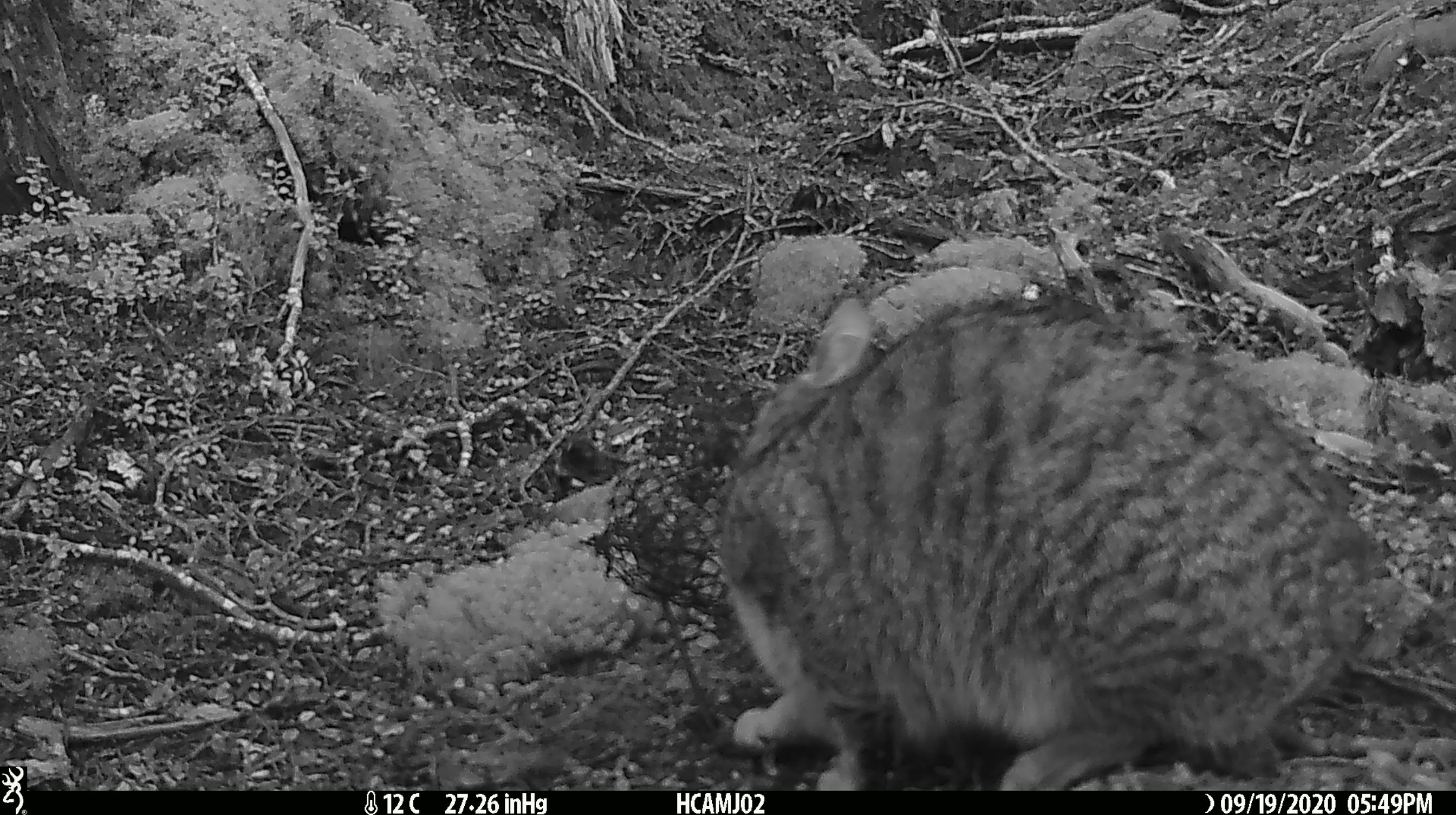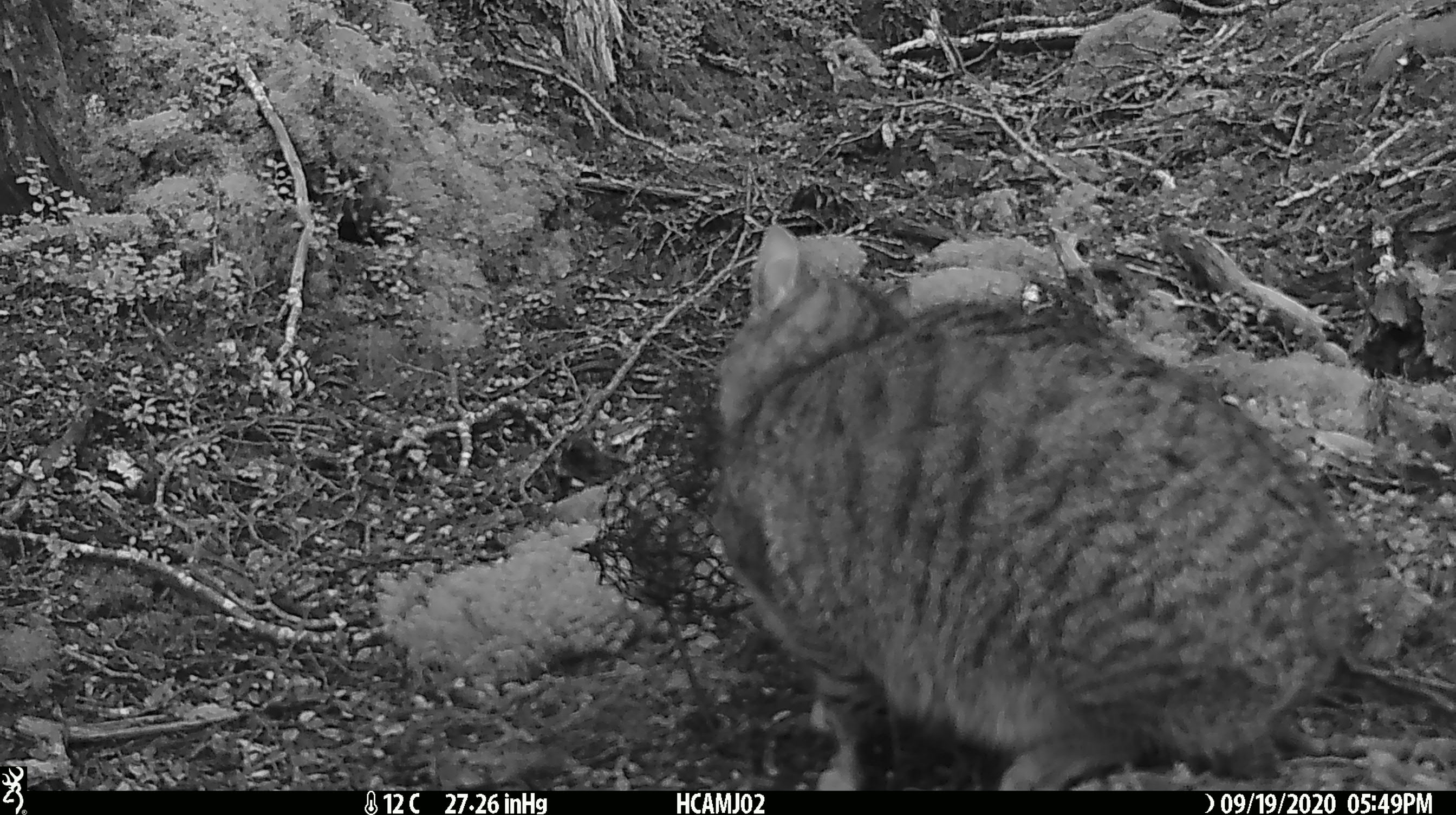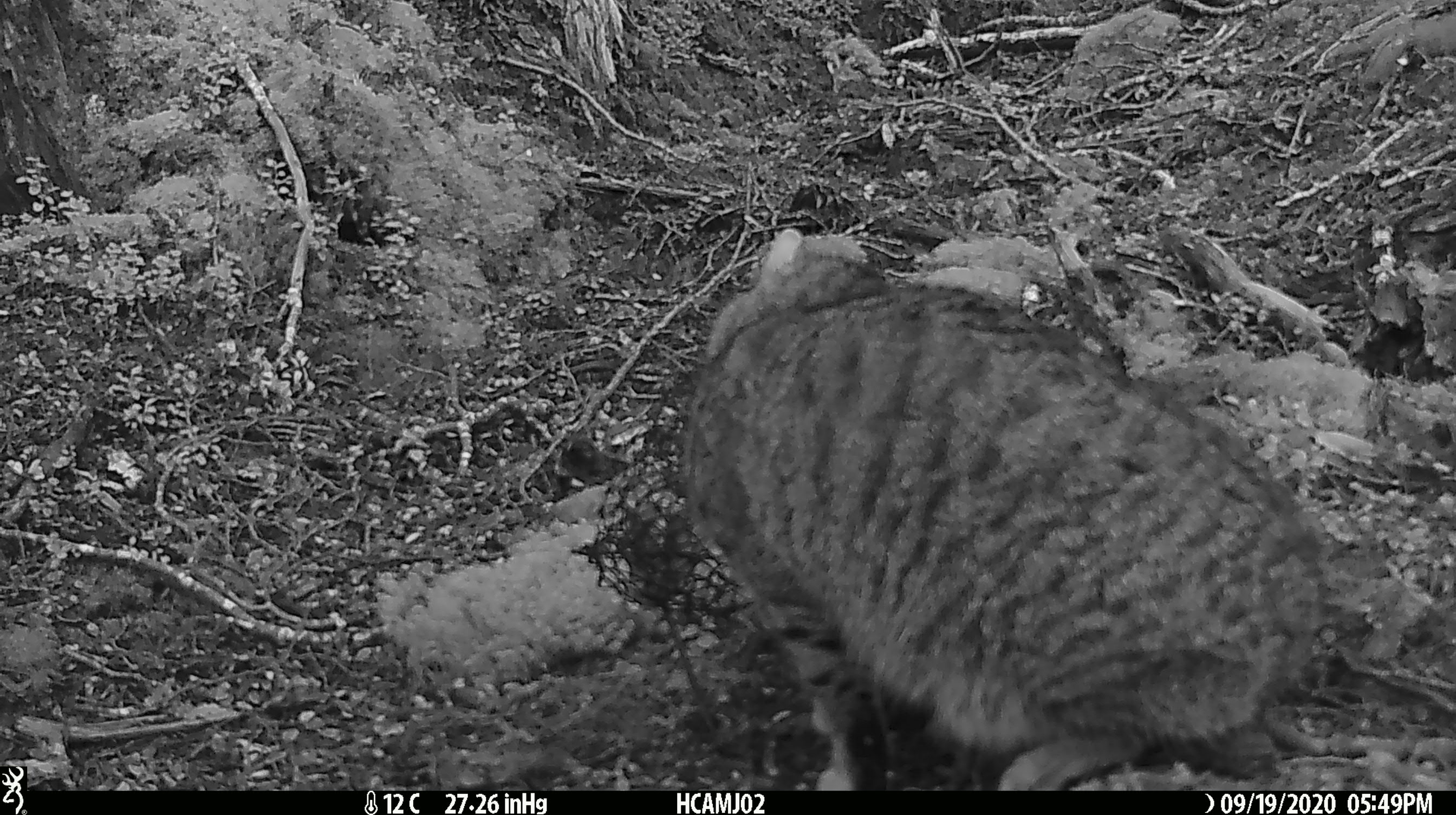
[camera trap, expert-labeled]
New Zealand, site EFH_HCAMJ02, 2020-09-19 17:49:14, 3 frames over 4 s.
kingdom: Animalia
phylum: Chordata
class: Mammalia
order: Carnivora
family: Felidae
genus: Felis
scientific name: Felis catus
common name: domestic cat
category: cat